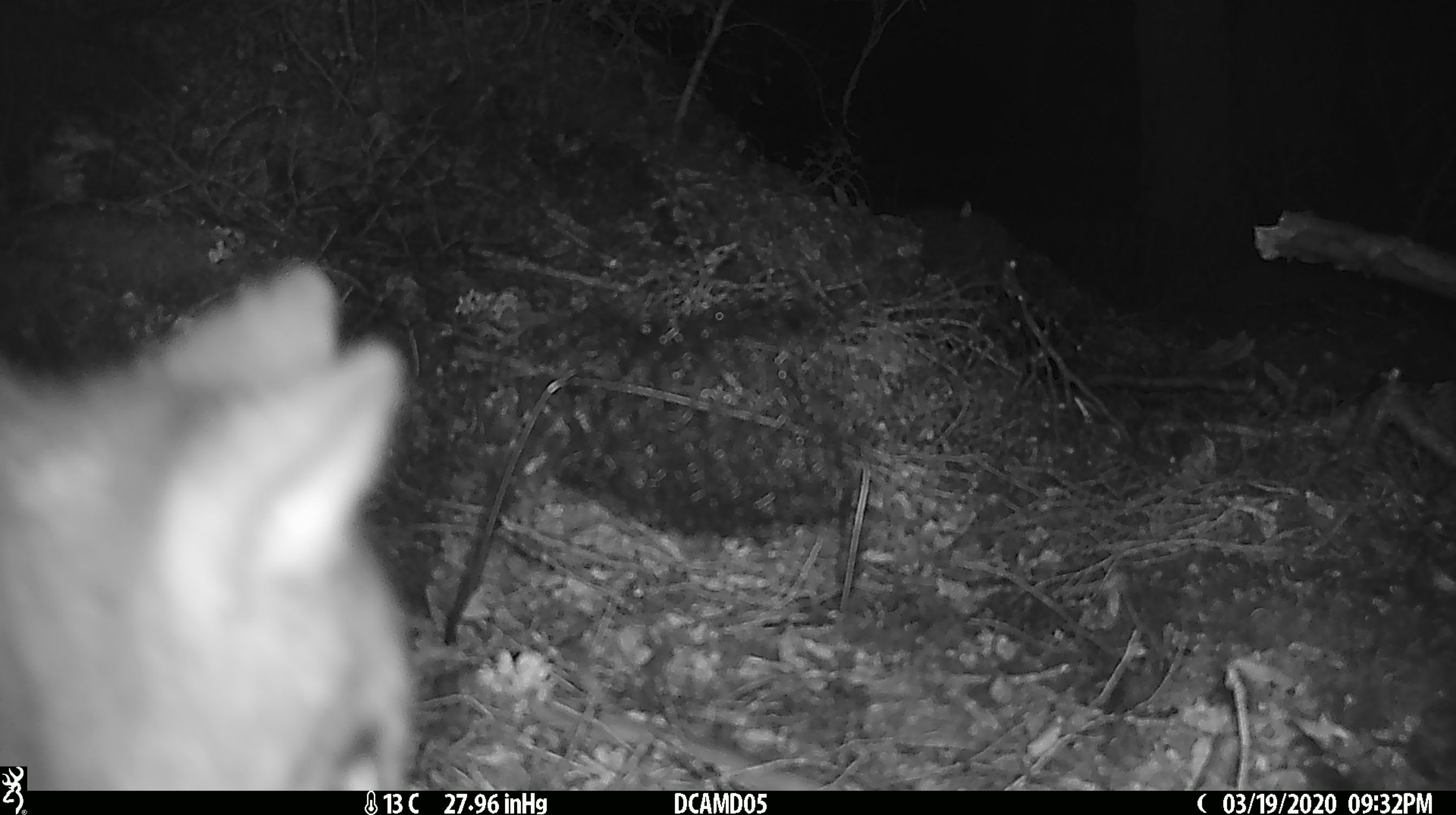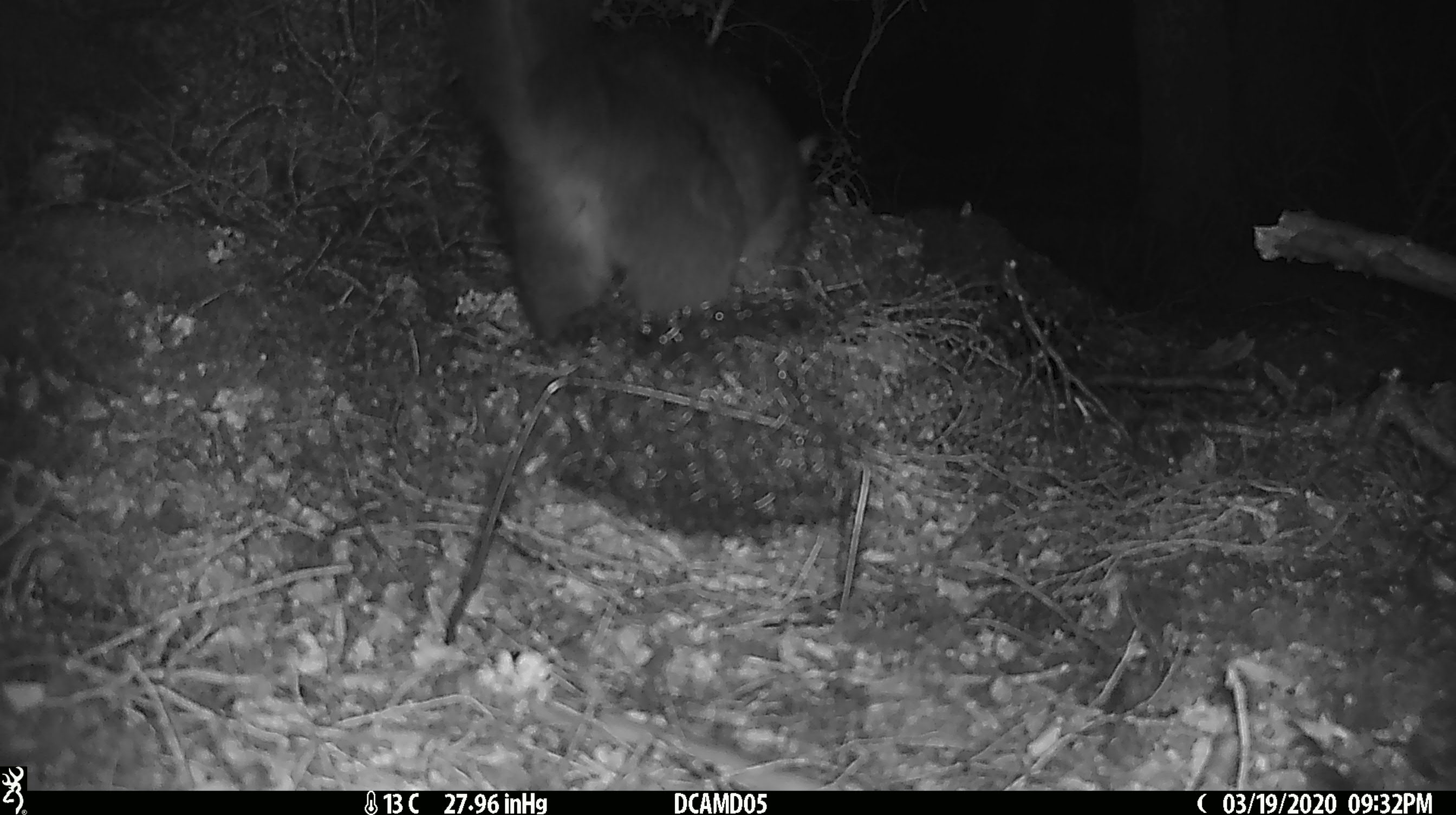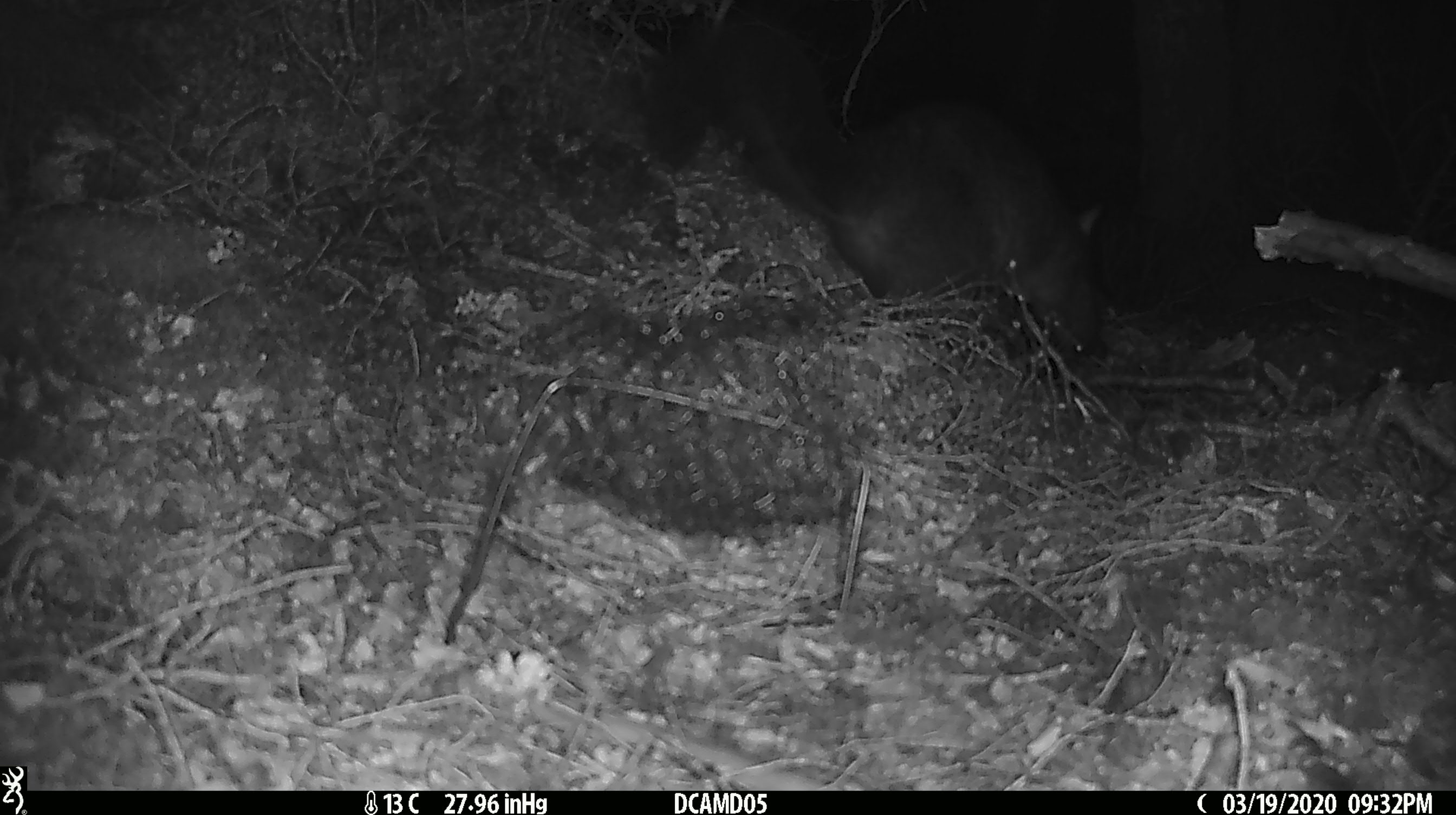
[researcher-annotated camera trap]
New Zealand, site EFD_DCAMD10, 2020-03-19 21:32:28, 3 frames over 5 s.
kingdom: Animalia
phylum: Chordata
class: Mammalia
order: Diprotodontia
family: Phalangeridae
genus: Trichosurus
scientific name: Trichosurus vulpecula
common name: common brushtail possum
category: possum